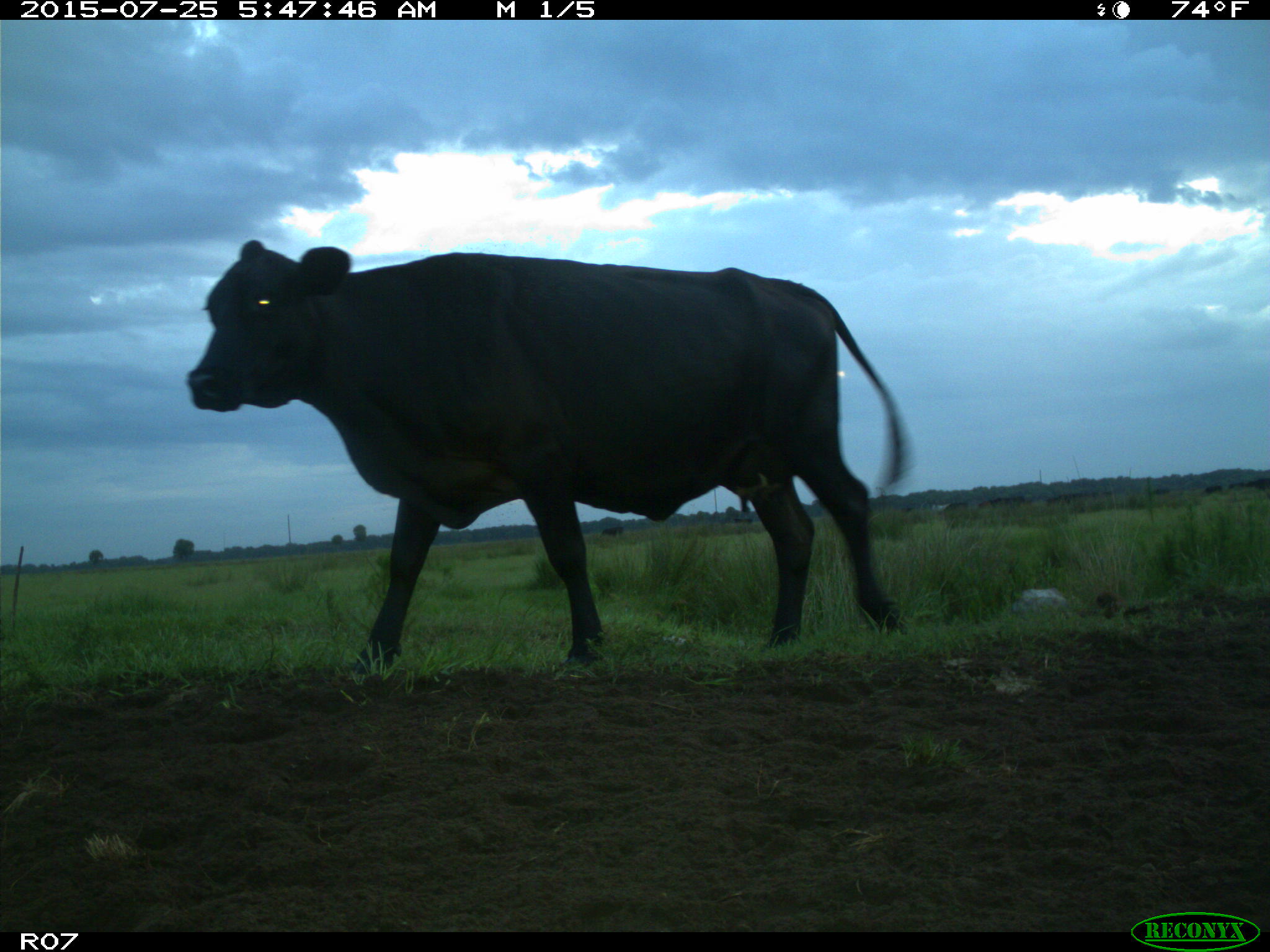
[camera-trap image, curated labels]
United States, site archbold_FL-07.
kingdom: Animalia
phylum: Chordata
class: Mammalia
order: Artiodactyla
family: Bovidae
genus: Bos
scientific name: Bos taurus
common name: domestic cow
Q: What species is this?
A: Bos taurus (domestic cow).